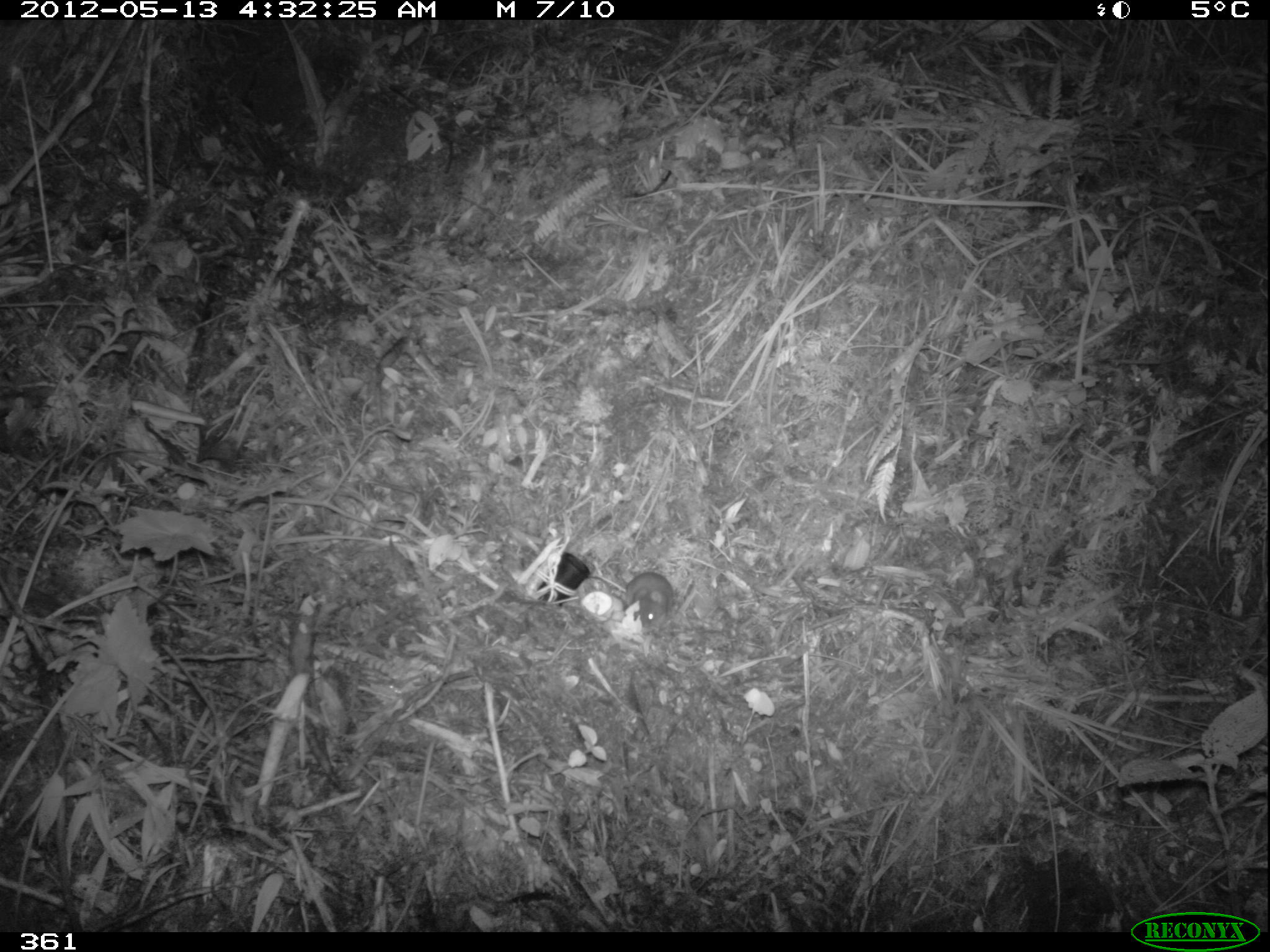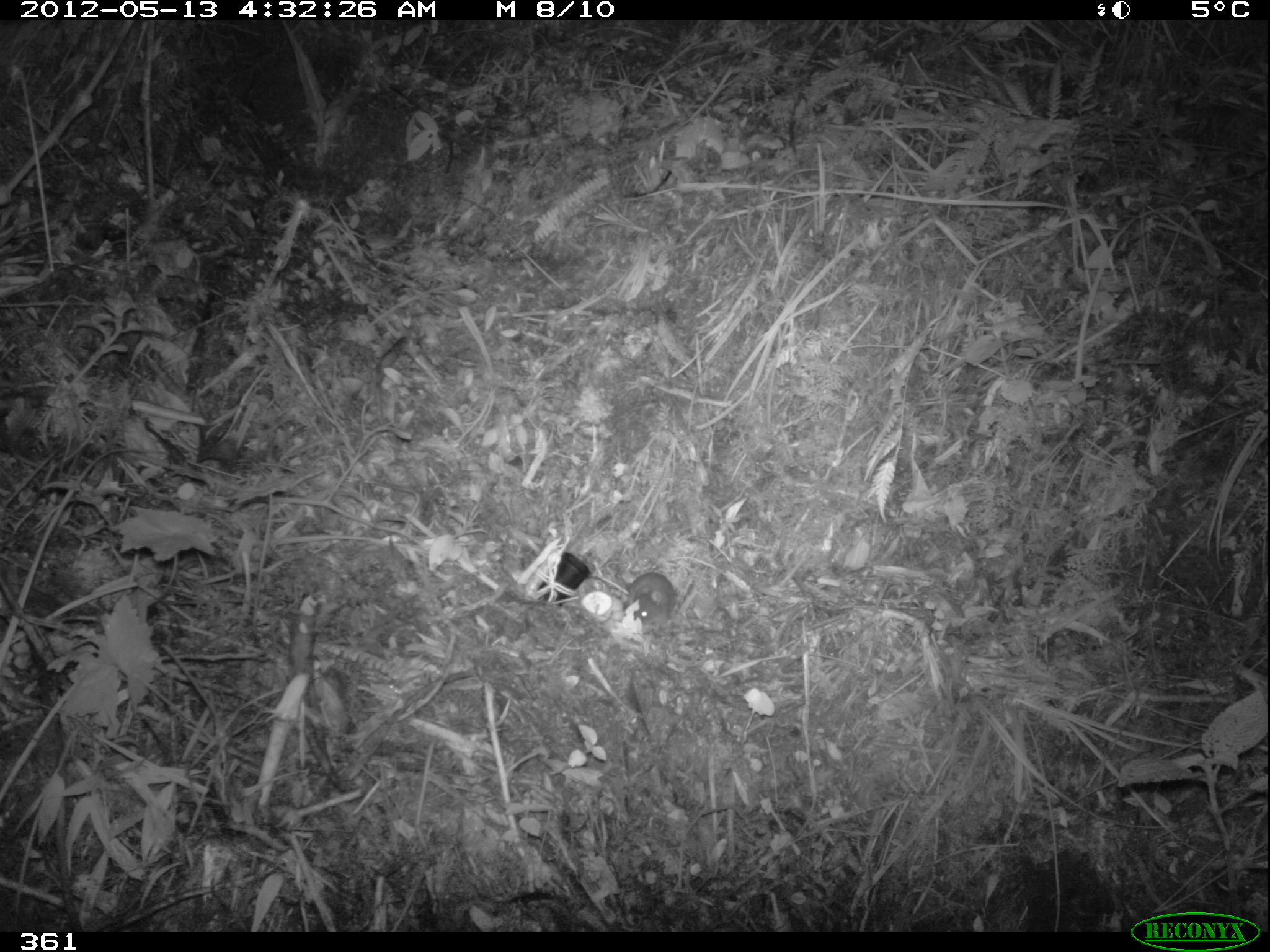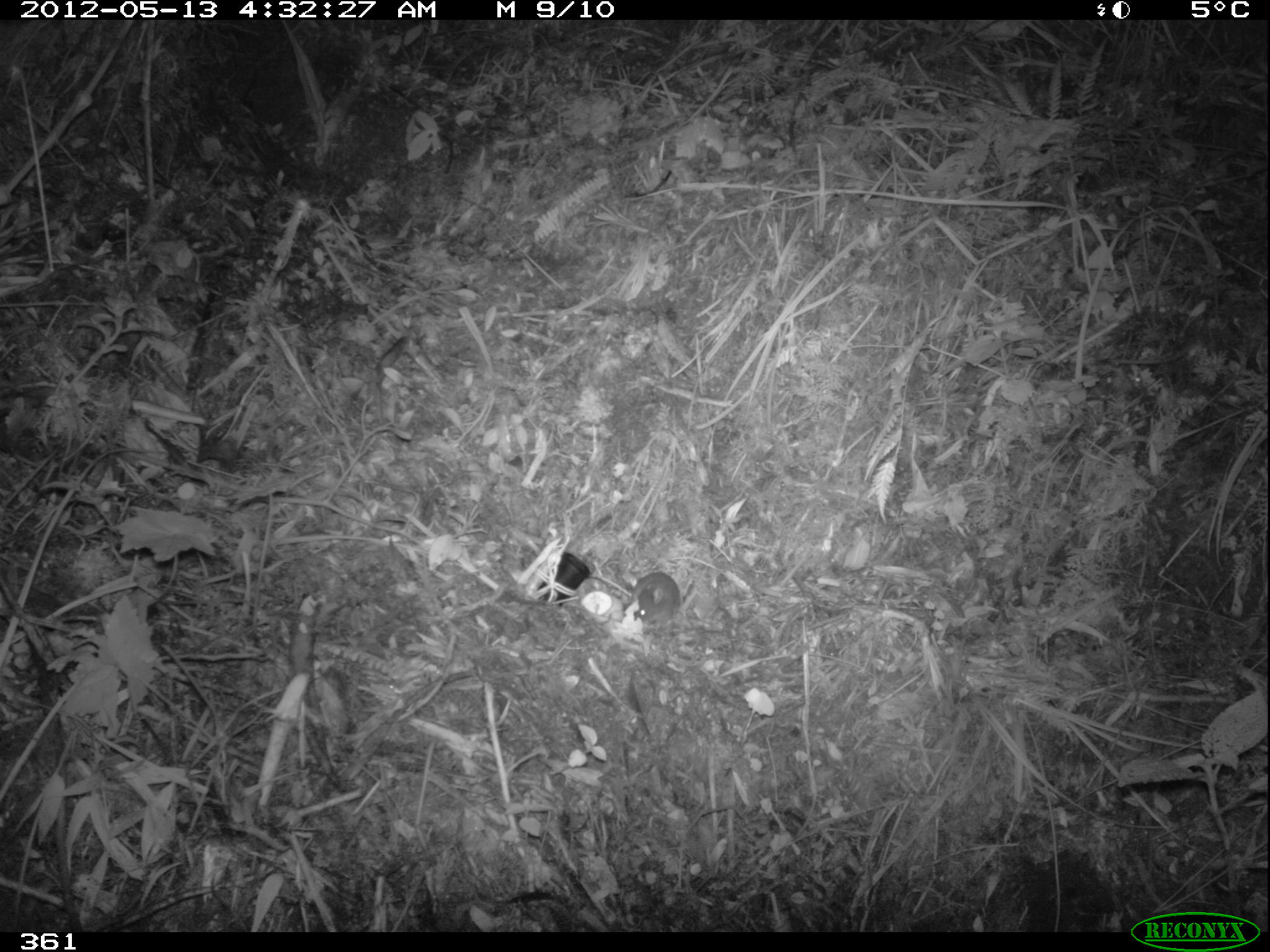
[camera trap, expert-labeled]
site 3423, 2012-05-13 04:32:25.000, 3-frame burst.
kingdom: Animalia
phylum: Chordata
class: Mammalia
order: Rodentia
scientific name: Rodentia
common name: rodents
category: unknown rodent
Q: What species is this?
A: Unknown rodent (rodents) (Rodentia).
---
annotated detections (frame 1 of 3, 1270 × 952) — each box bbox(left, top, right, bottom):
unknown rodent: bbox(592, 573, 676, 628)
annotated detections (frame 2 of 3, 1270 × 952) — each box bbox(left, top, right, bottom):
unknown rodent: bbox(624, 572, 677, 627)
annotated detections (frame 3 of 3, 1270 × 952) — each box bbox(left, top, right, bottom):
unknown rodent: bbox(628, 572, 681, 635)